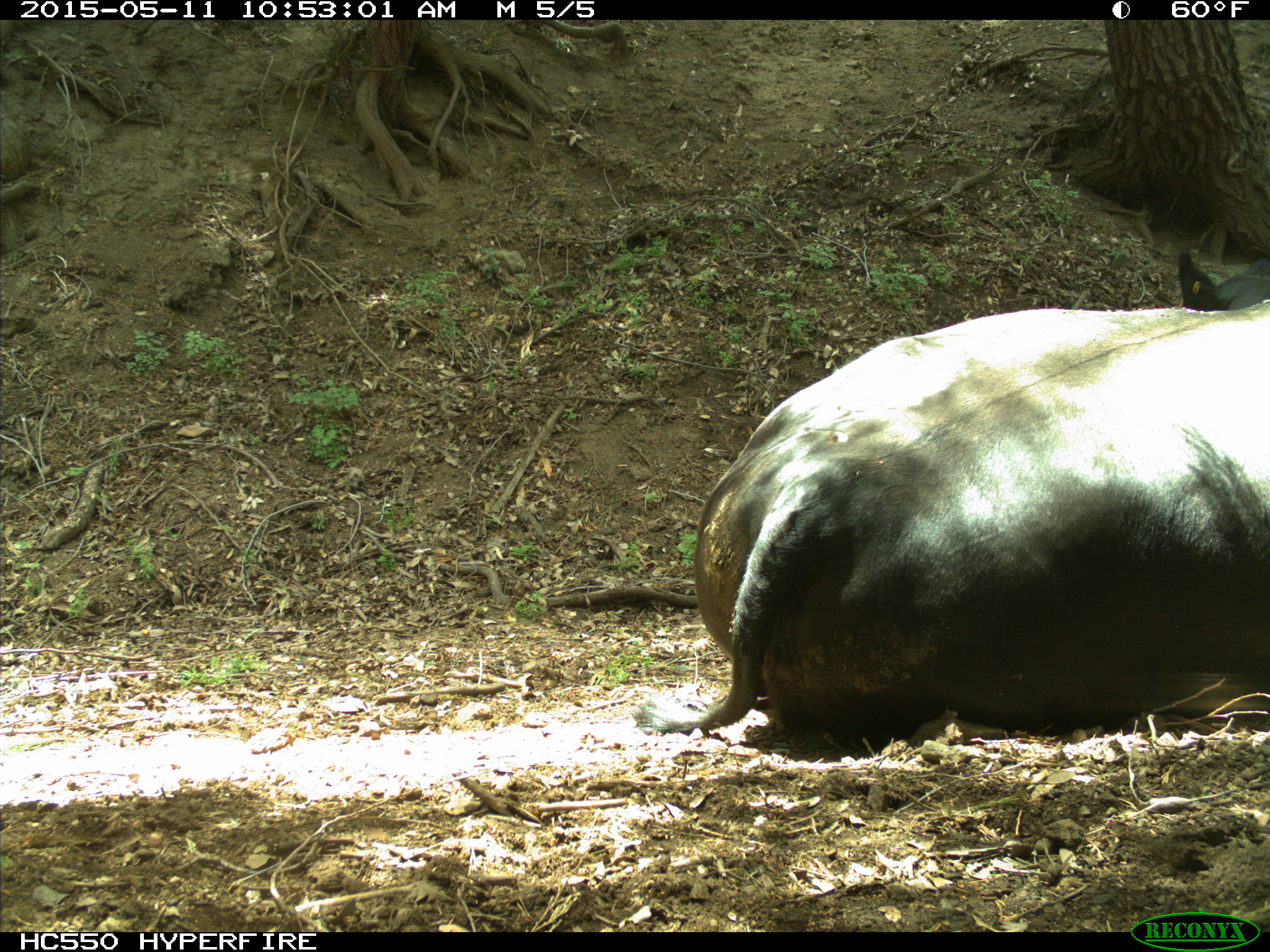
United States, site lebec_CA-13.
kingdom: Animalia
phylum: Chordata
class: Mammalia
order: Artiodactyla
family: Bovidae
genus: Bos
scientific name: Bos taurus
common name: domestic cow